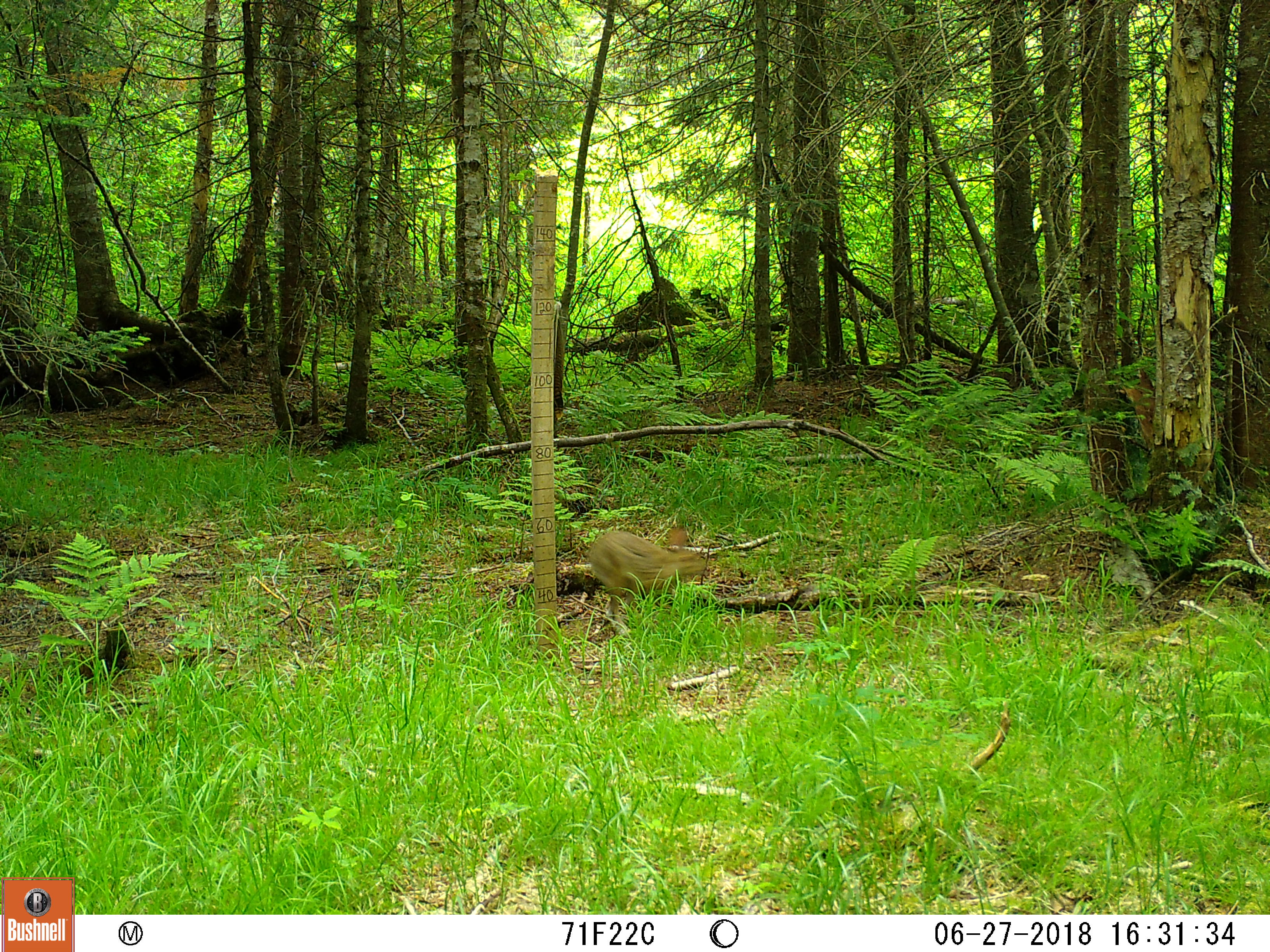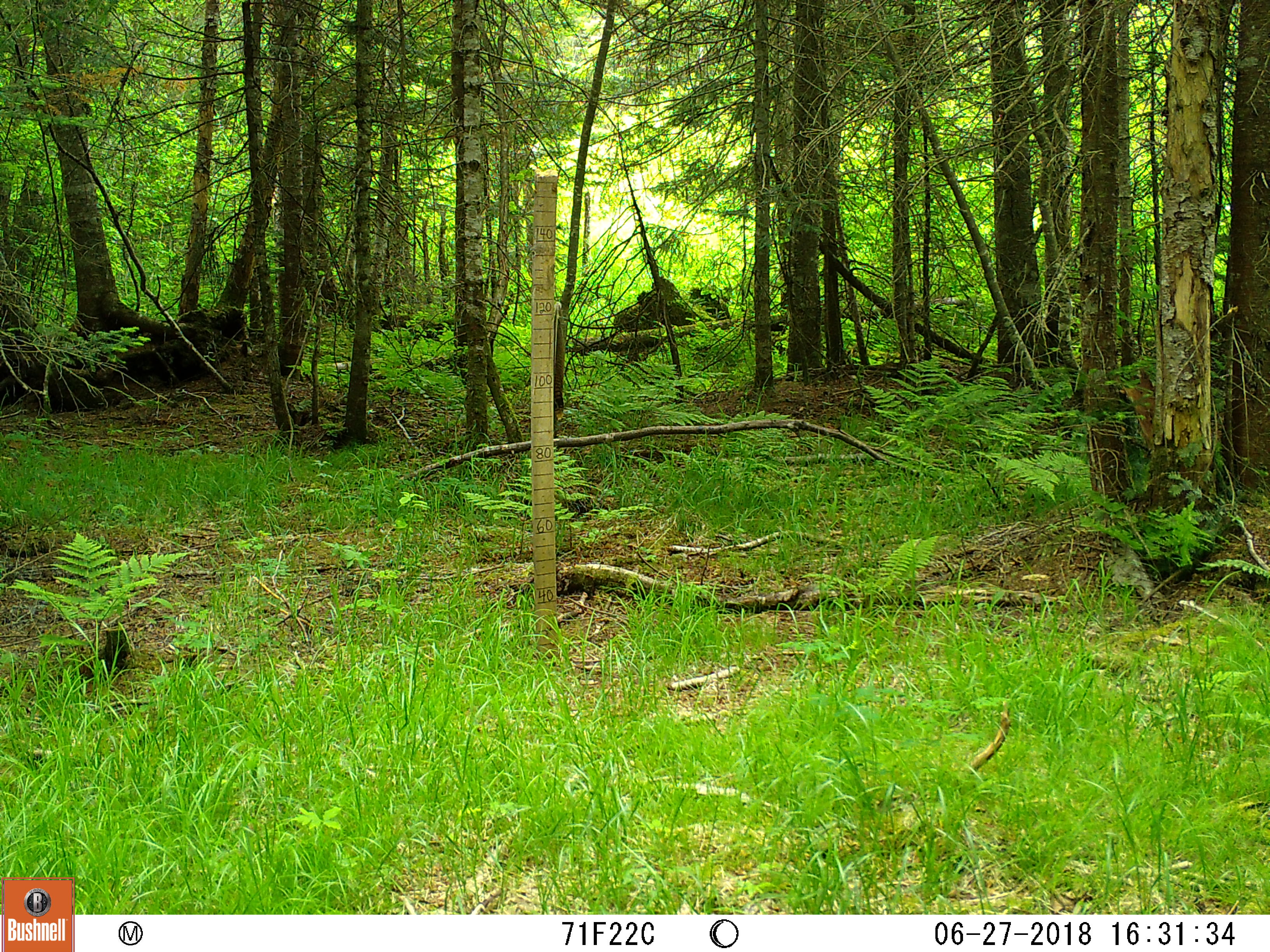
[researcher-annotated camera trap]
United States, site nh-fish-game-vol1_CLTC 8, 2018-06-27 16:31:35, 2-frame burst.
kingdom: Animalia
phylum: Chordata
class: Mammalia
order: Lagomorpha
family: Leporidae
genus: Lepus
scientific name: Lepus americanus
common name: snowshoe hare